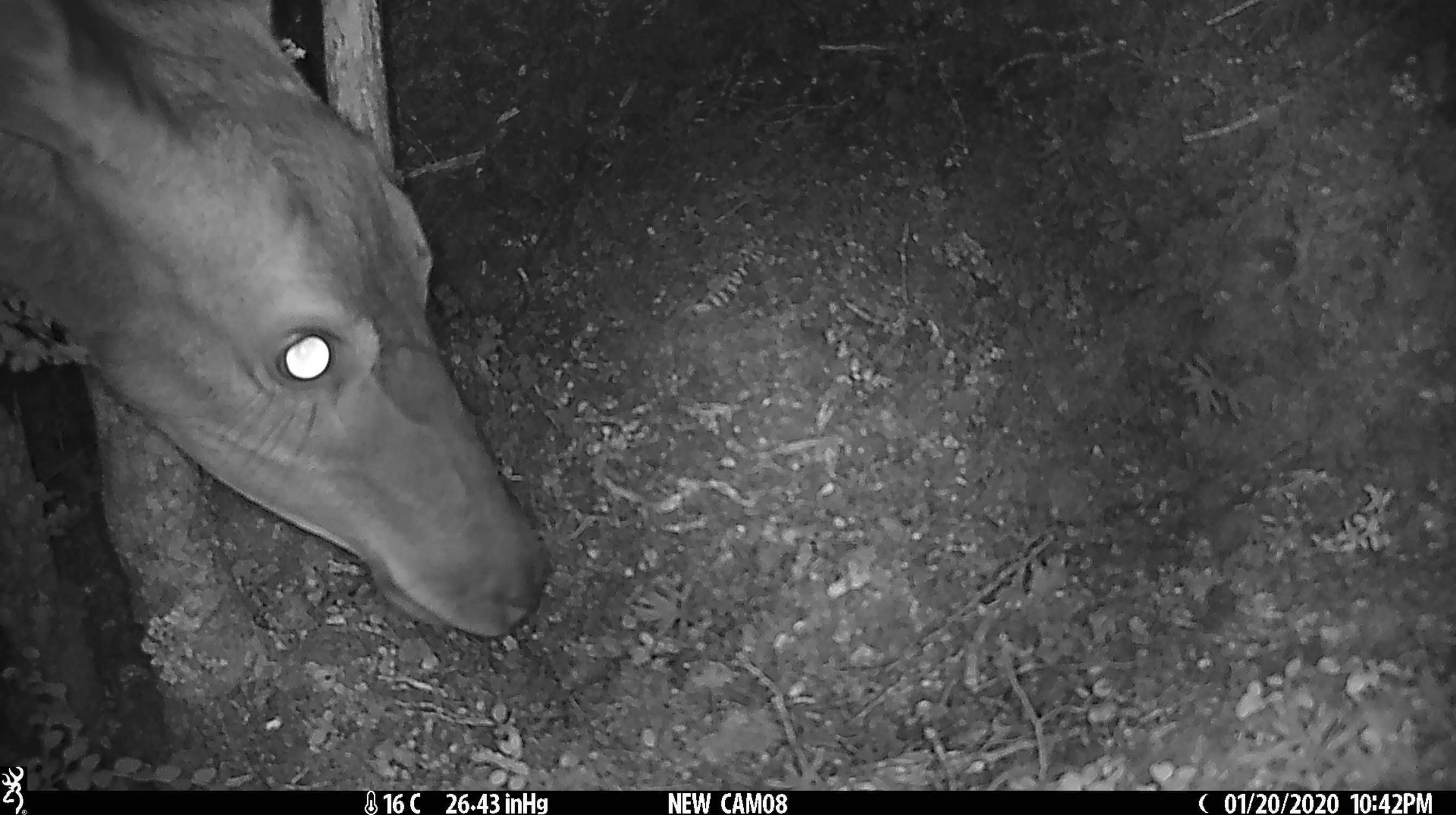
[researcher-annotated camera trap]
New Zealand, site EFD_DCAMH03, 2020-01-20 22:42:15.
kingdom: Animalia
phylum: Chordata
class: Mammalia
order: Artiodactyla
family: Cervidae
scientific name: Cervidae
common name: deer